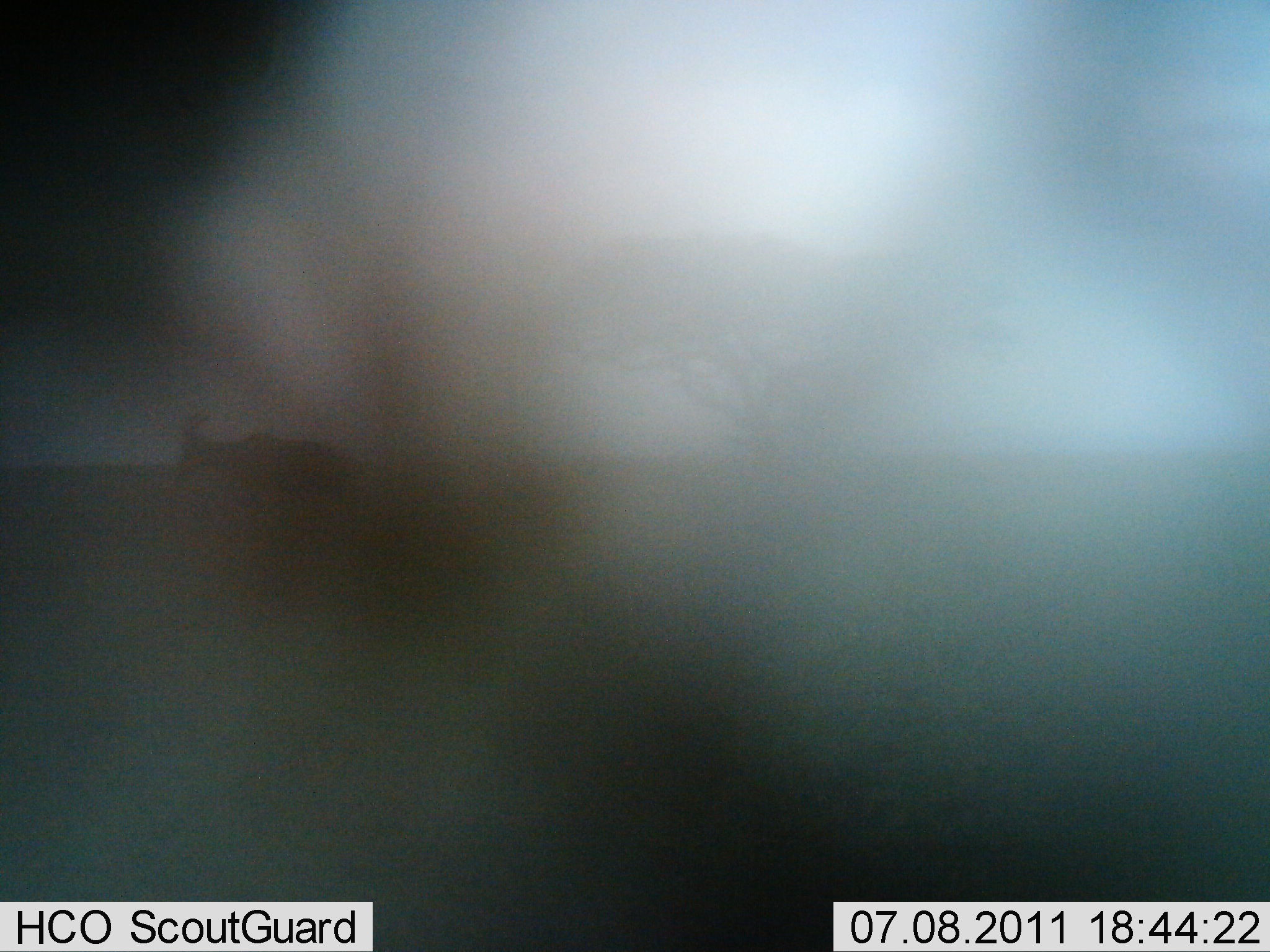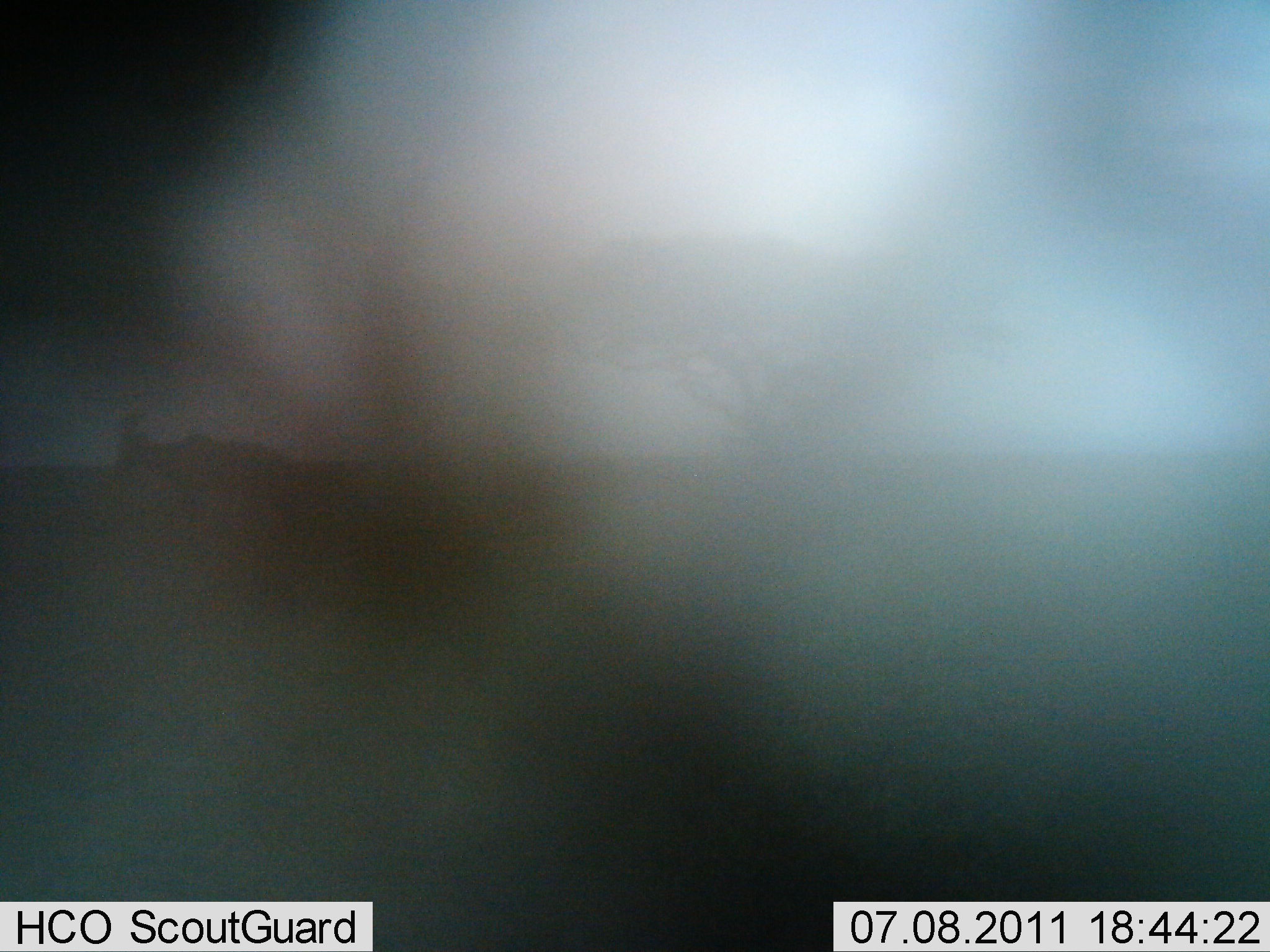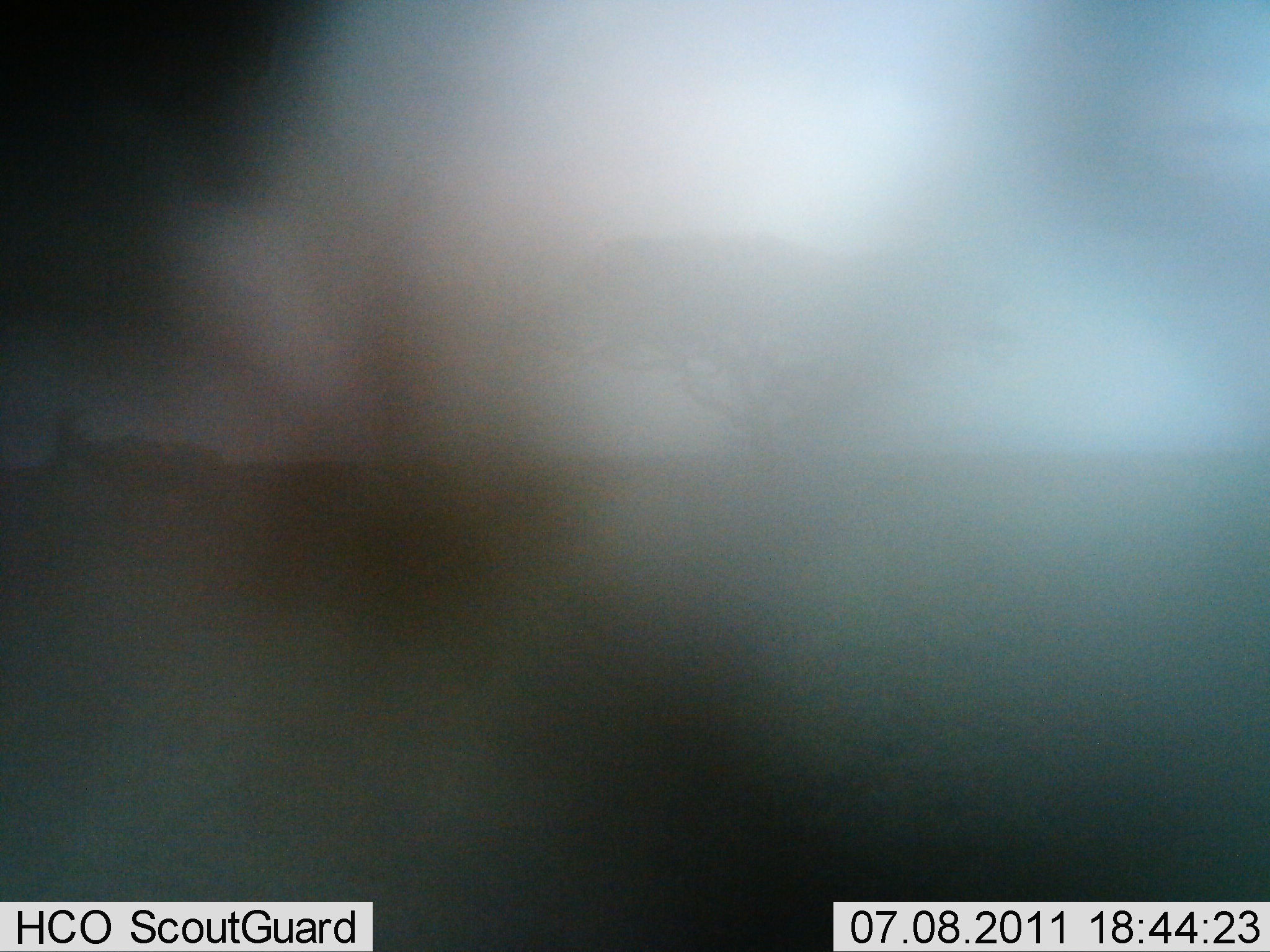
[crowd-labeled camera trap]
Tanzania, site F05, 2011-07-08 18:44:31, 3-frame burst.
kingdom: Animalia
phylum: Chordata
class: Mammalia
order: Artiodactyla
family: Bovidae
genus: Alcelaphus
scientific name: Alcelaphus buselaphus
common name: hartebeest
Hartebeest (Alcelaphus buselaphus), count 1. Behavior (volunteer vote fractions): standing 0%, resting 0%, moving 100%, interacting 0%. Young present (vote fraction): 0%. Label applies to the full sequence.